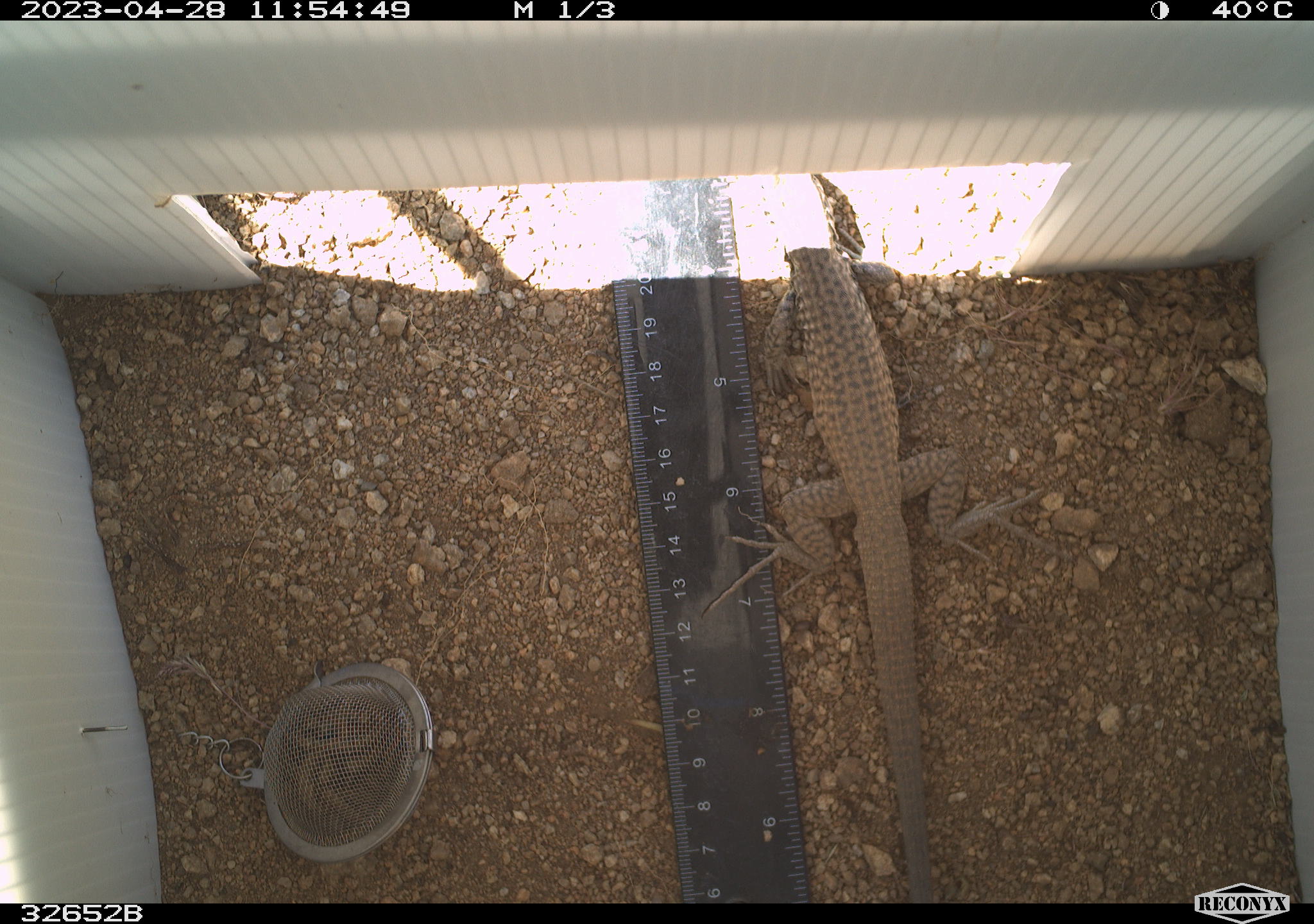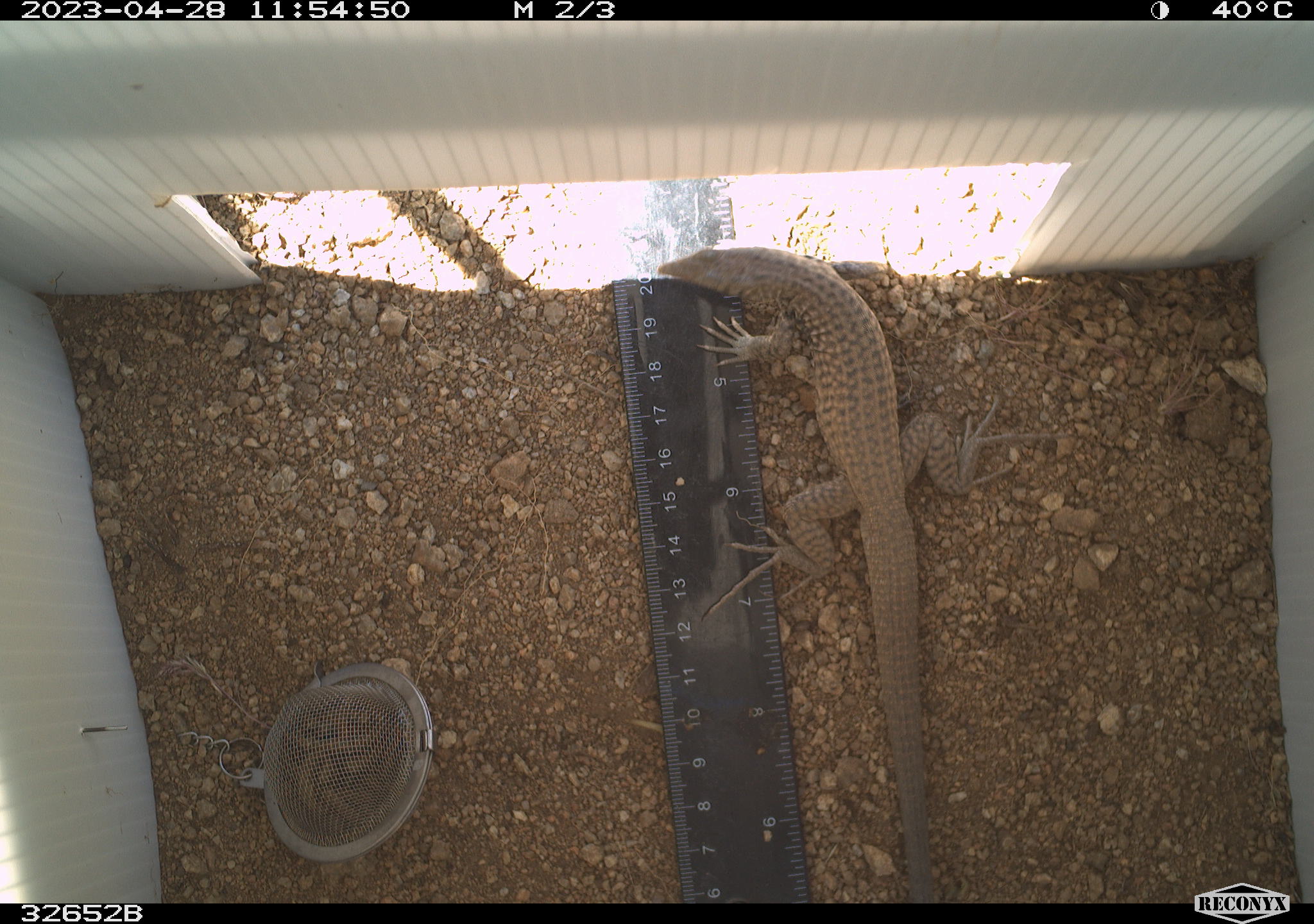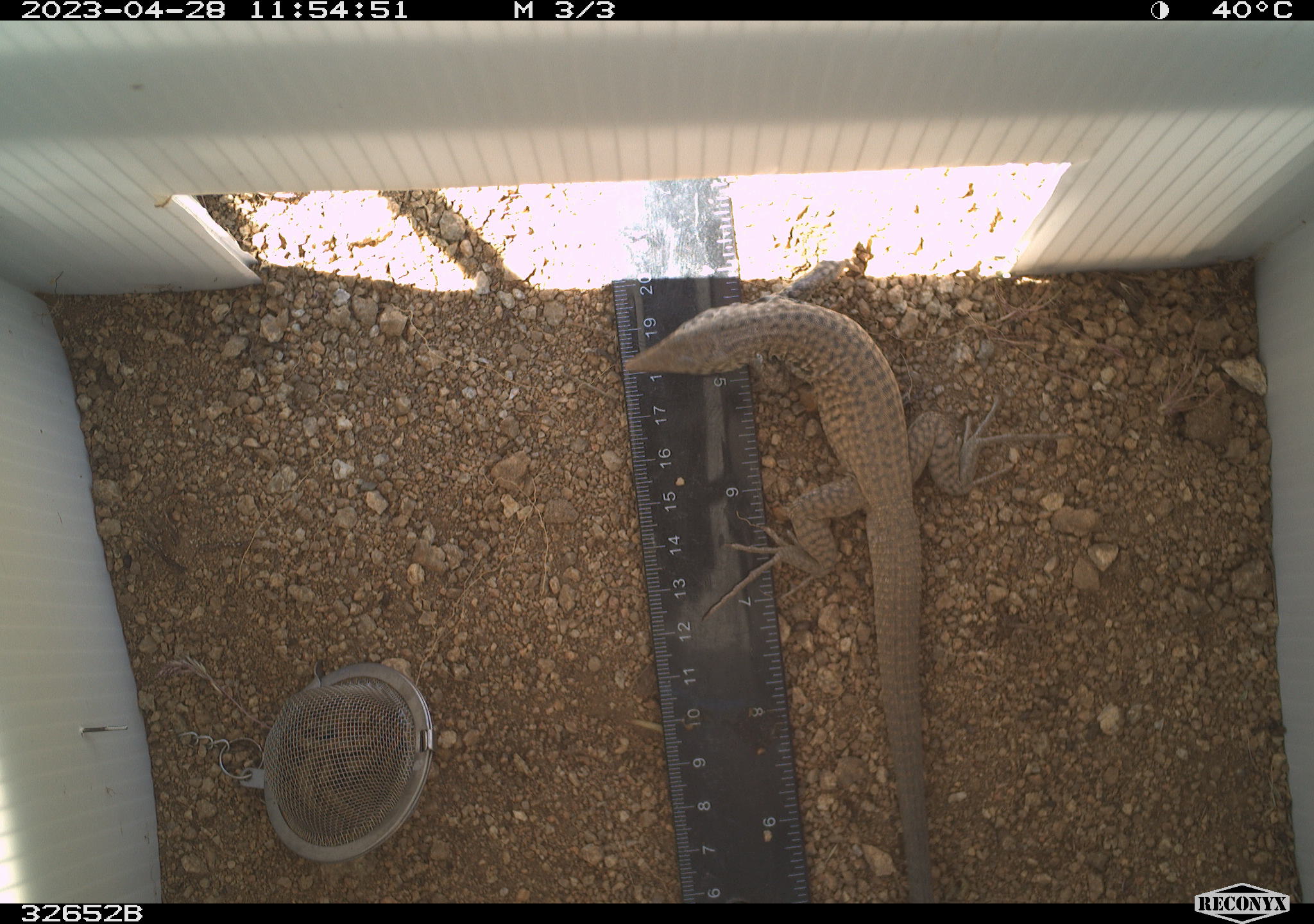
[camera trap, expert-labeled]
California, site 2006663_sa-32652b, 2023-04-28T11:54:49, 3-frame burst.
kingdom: Animalia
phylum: Chordata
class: Reptilia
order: Squamata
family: Teiidae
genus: Aspidoscelis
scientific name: Aspidoscelis tigris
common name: western whiptail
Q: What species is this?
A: Western whiptail (Aspidoscelis tigris).